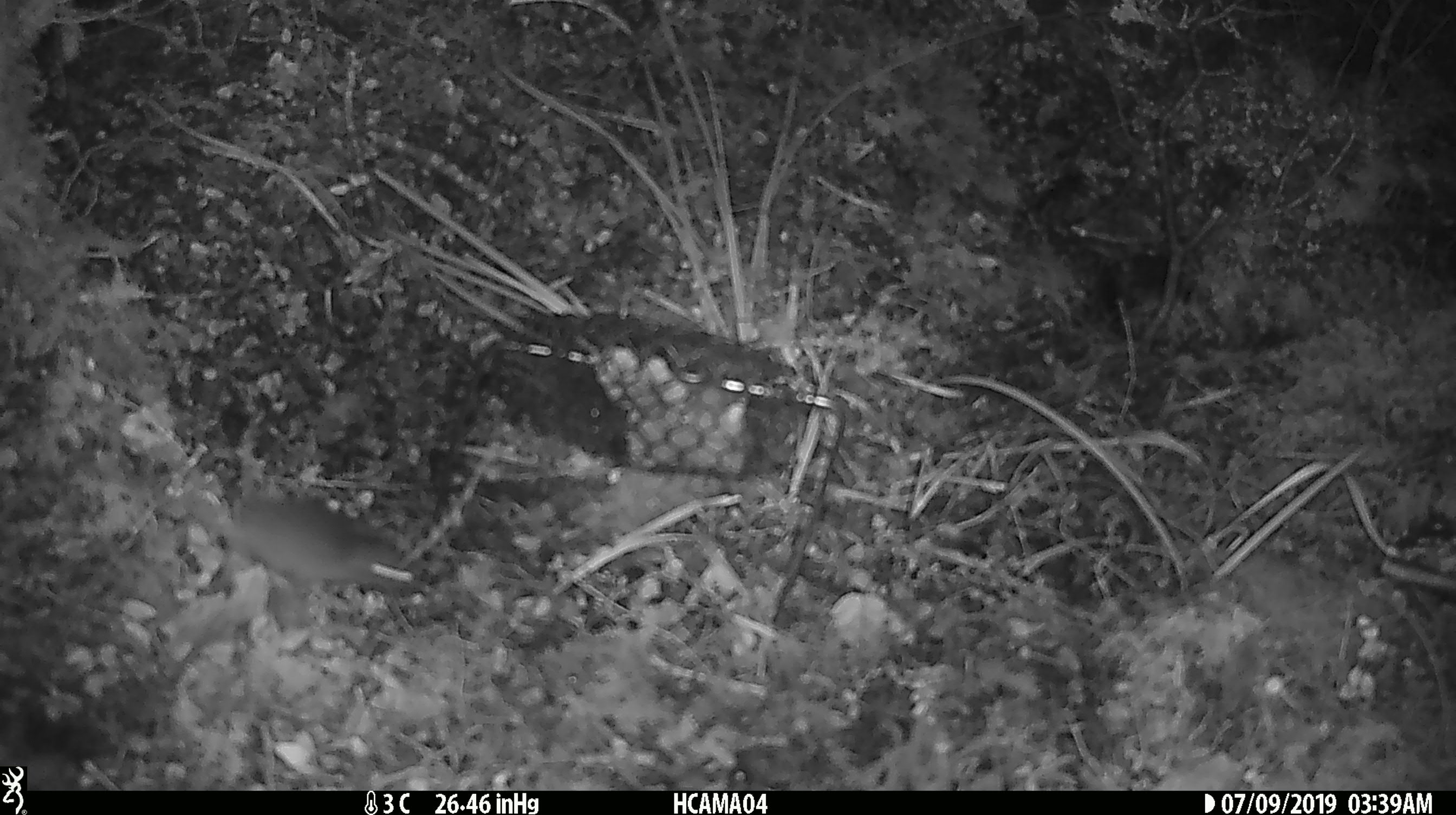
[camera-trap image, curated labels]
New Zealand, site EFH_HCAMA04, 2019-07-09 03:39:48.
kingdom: Animalia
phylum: Chordata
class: Mammalia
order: Rodentia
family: Muridae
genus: Mus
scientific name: Mus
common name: mouse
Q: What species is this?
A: Mouse (Mus).